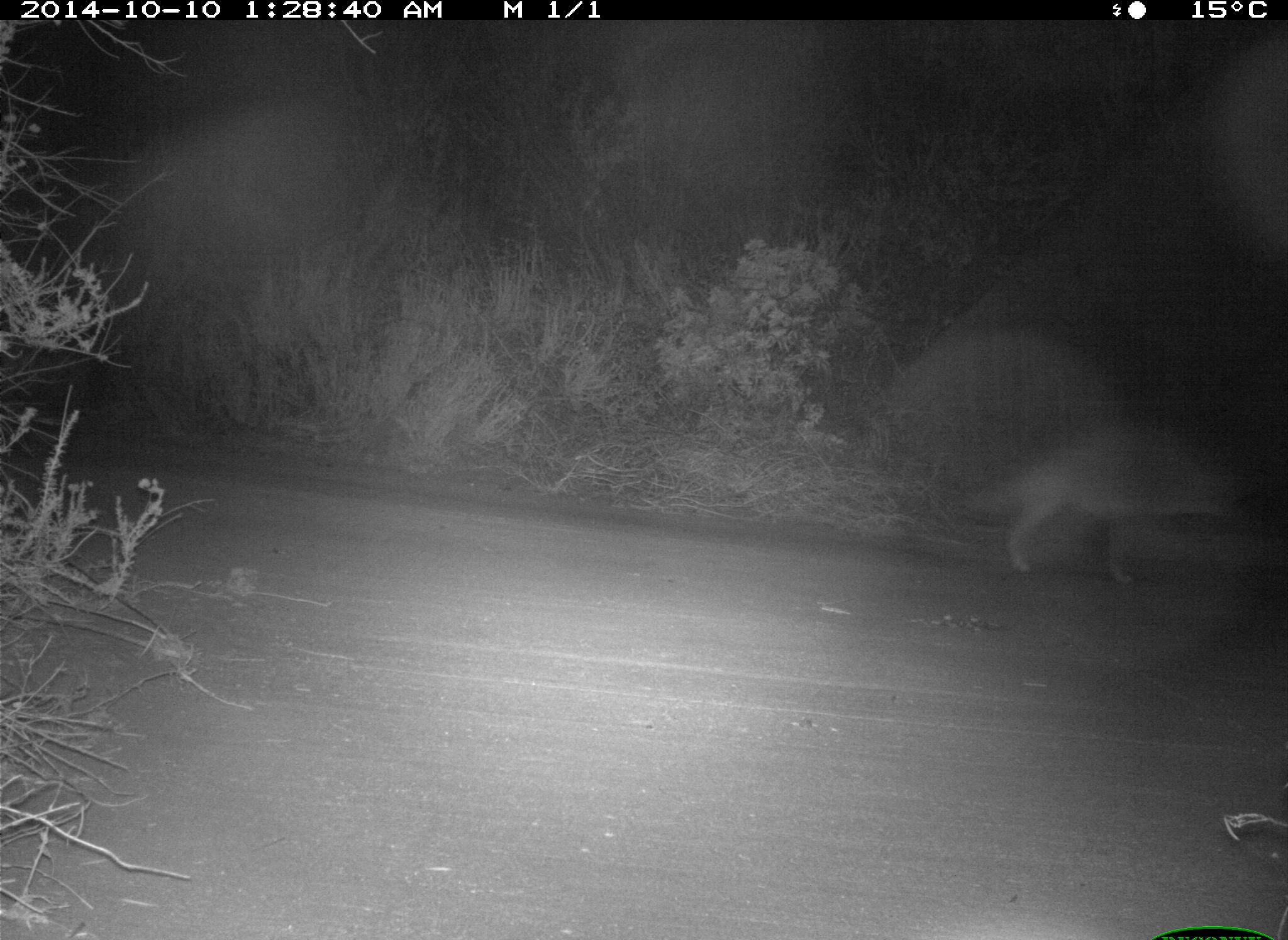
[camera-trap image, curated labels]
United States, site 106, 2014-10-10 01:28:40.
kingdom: Animalia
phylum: Chordata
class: Mammalia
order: Carnivora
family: Canidae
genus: Canis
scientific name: Canis latrans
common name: coyote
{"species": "coyote (Canis latrans)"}